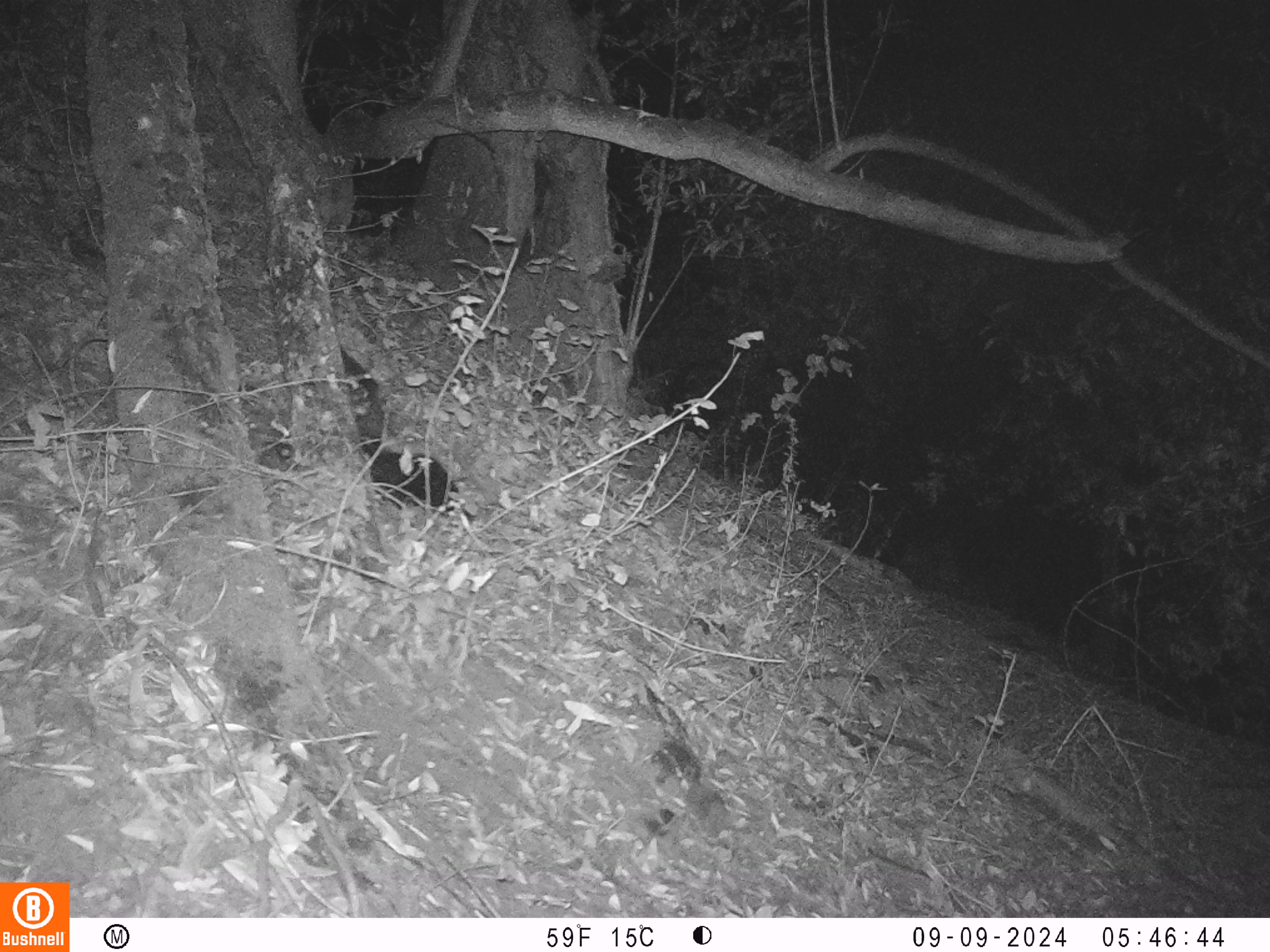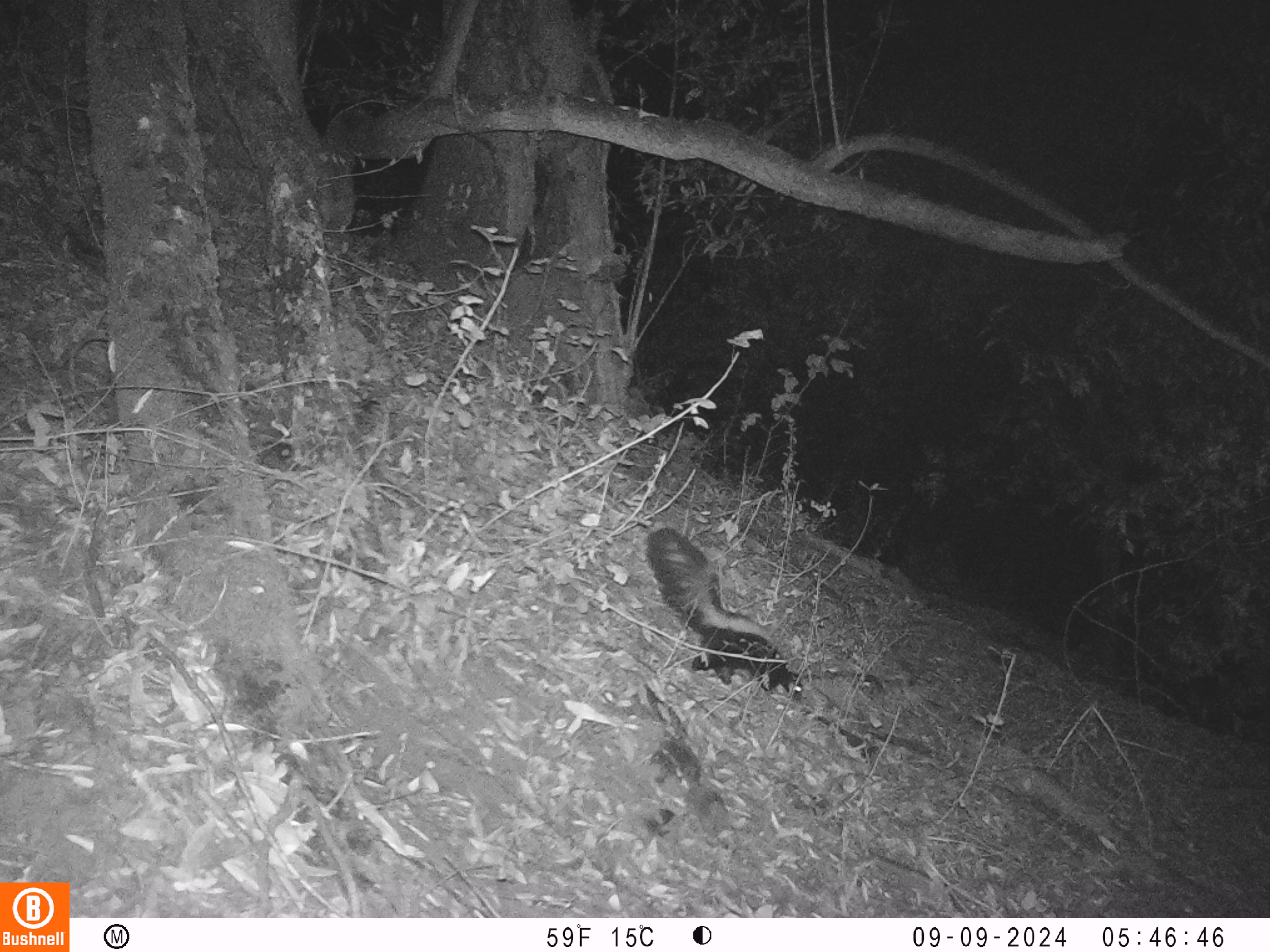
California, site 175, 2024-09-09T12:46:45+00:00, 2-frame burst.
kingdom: Animalia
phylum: Chordata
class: Mammalia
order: Carnivora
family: Mephitidae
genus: Mephitis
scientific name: Mephitis mephitis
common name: striped skunk